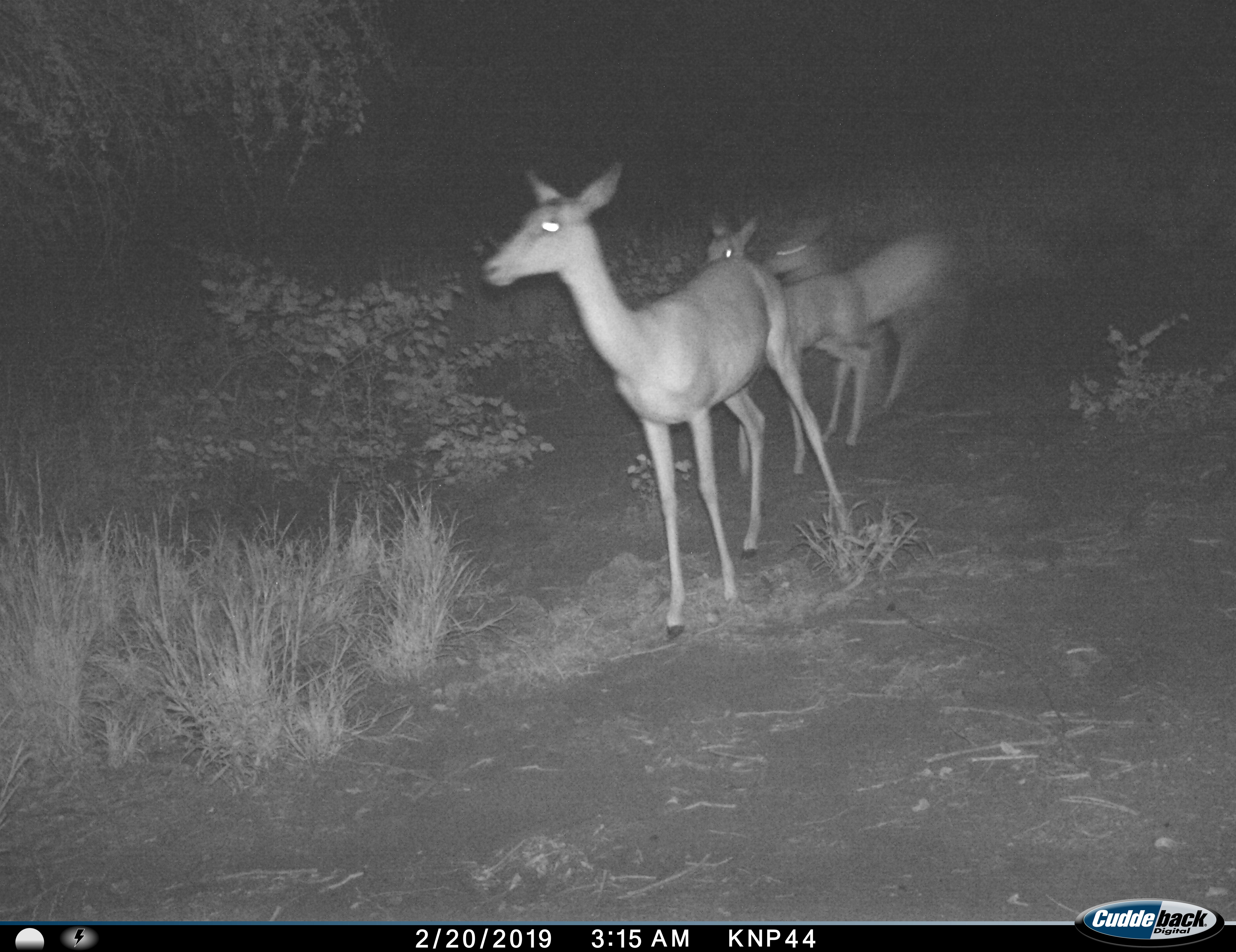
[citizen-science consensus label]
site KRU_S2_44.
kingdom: Animalia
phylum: Chordata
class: Mammalia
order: Artiodactyla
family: Bovidae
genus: Aepyceros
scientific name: Aepyceros melampus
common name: impala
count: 3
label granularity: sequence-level